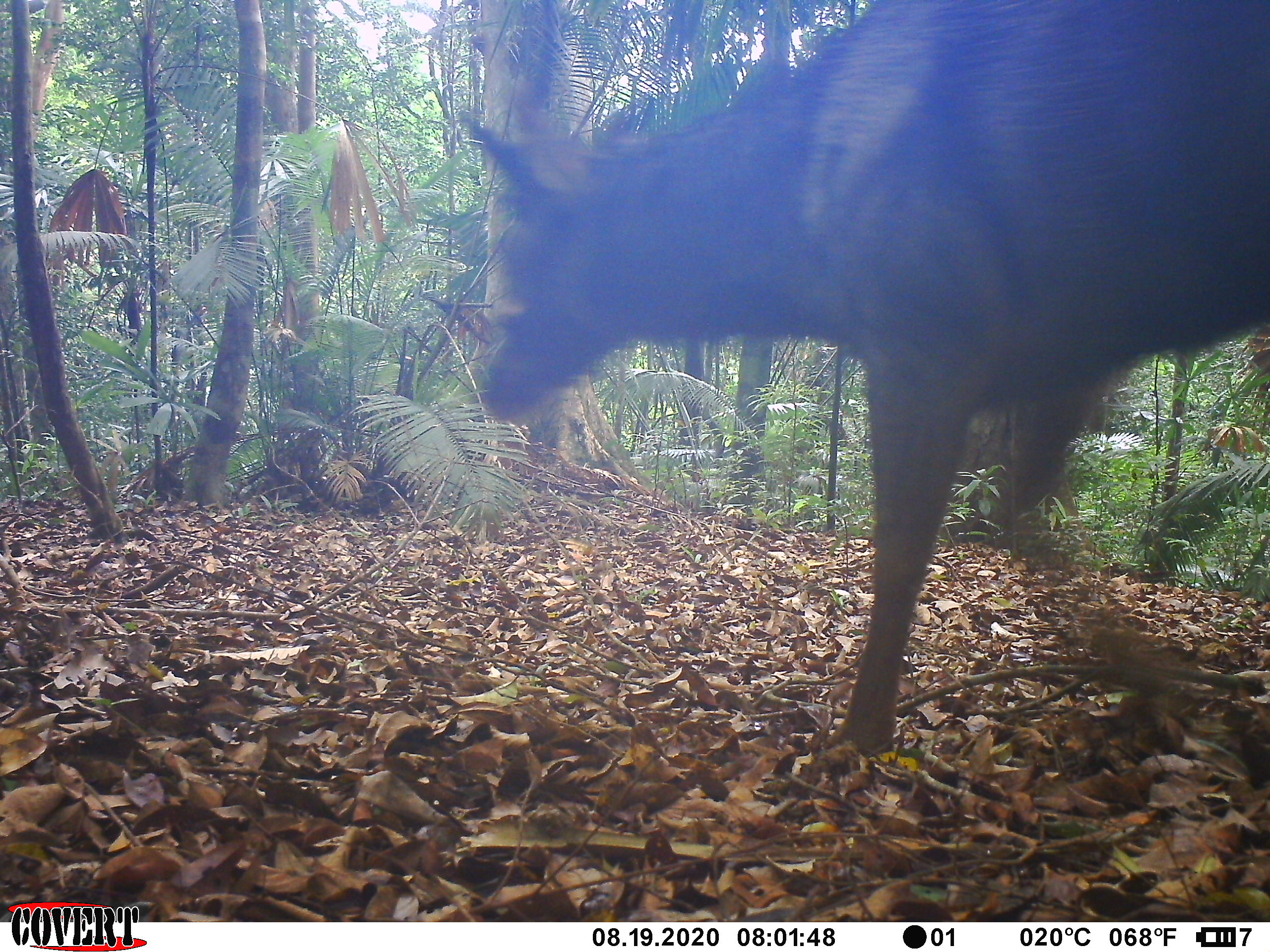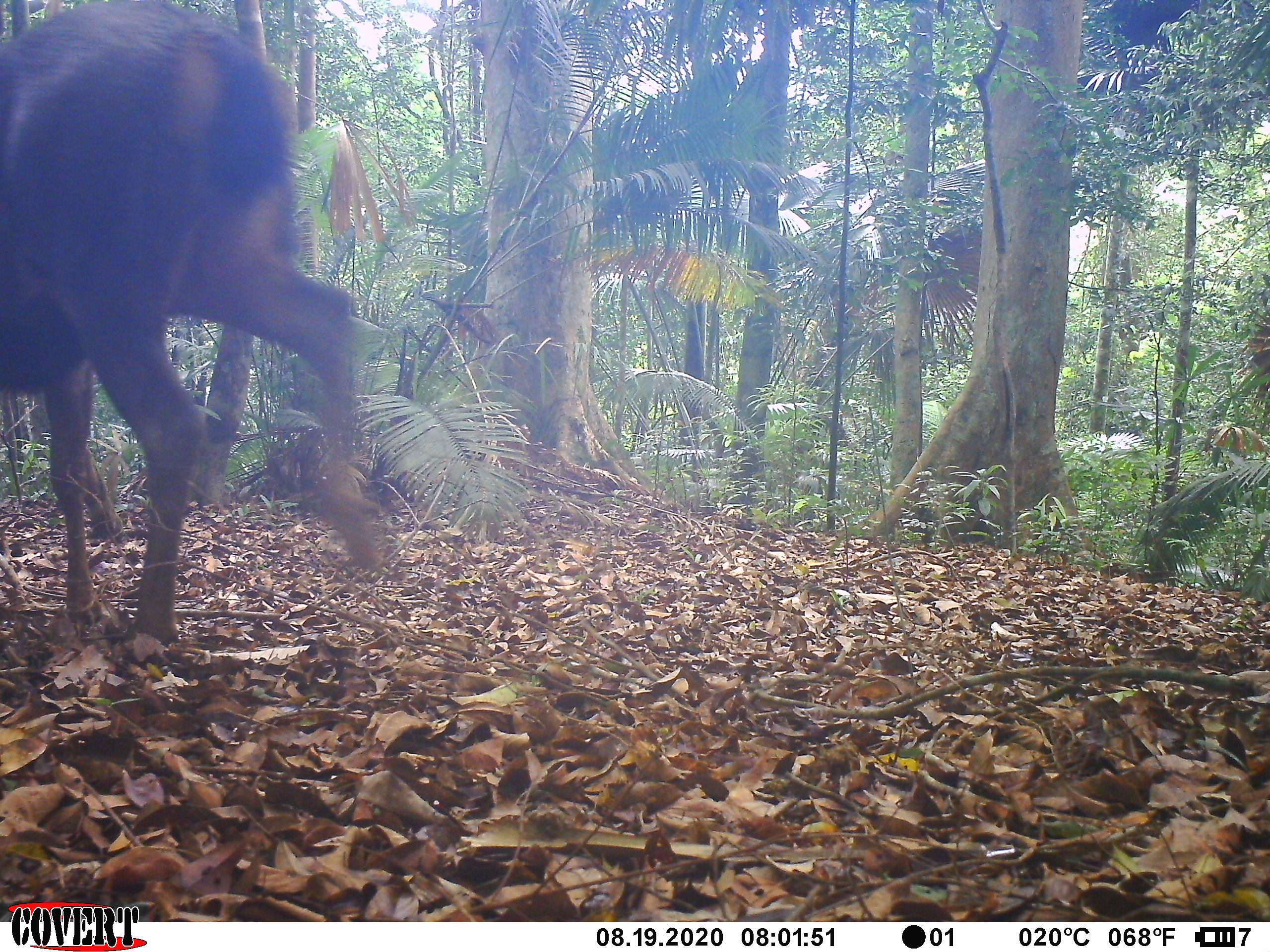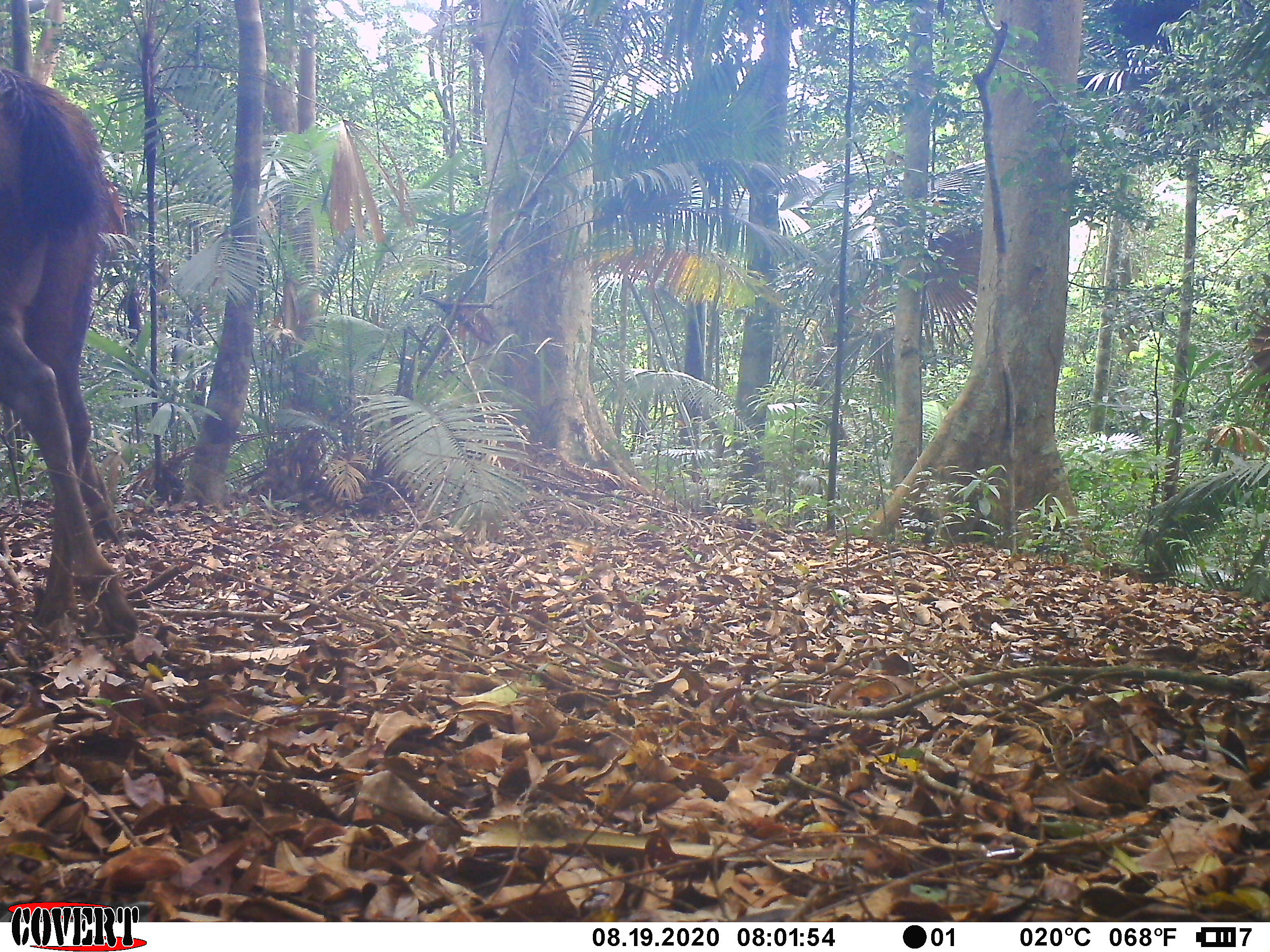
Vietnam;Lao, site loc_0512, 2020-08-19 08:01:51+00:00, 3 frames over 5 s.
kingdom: Animalia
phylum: Chordata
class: Mammalia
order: Artiodactyla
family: Cervidae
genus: Rusa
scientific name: Rusa unicolor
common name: sambar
Sambar (Rusa unicolor). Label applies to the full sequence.